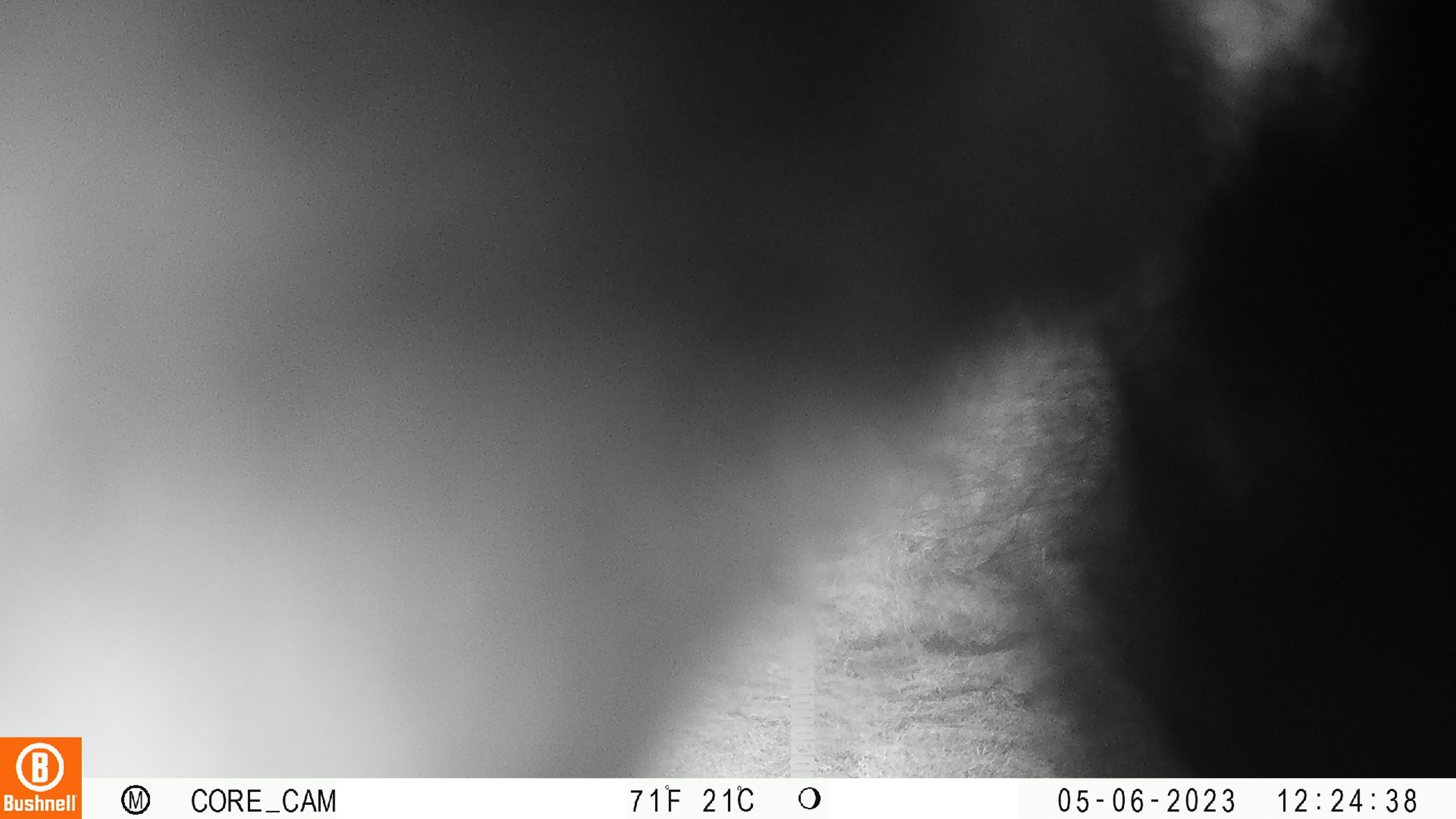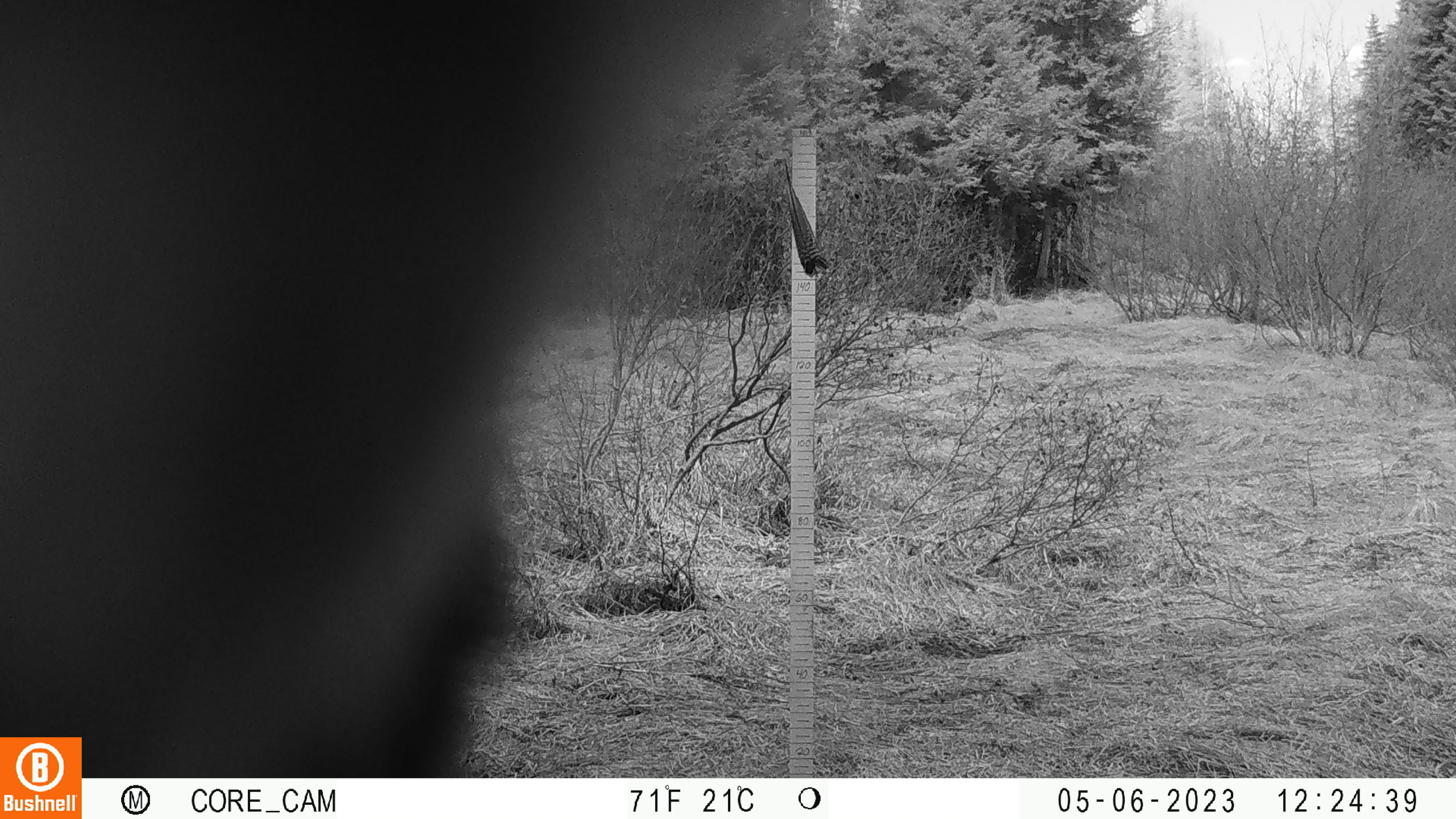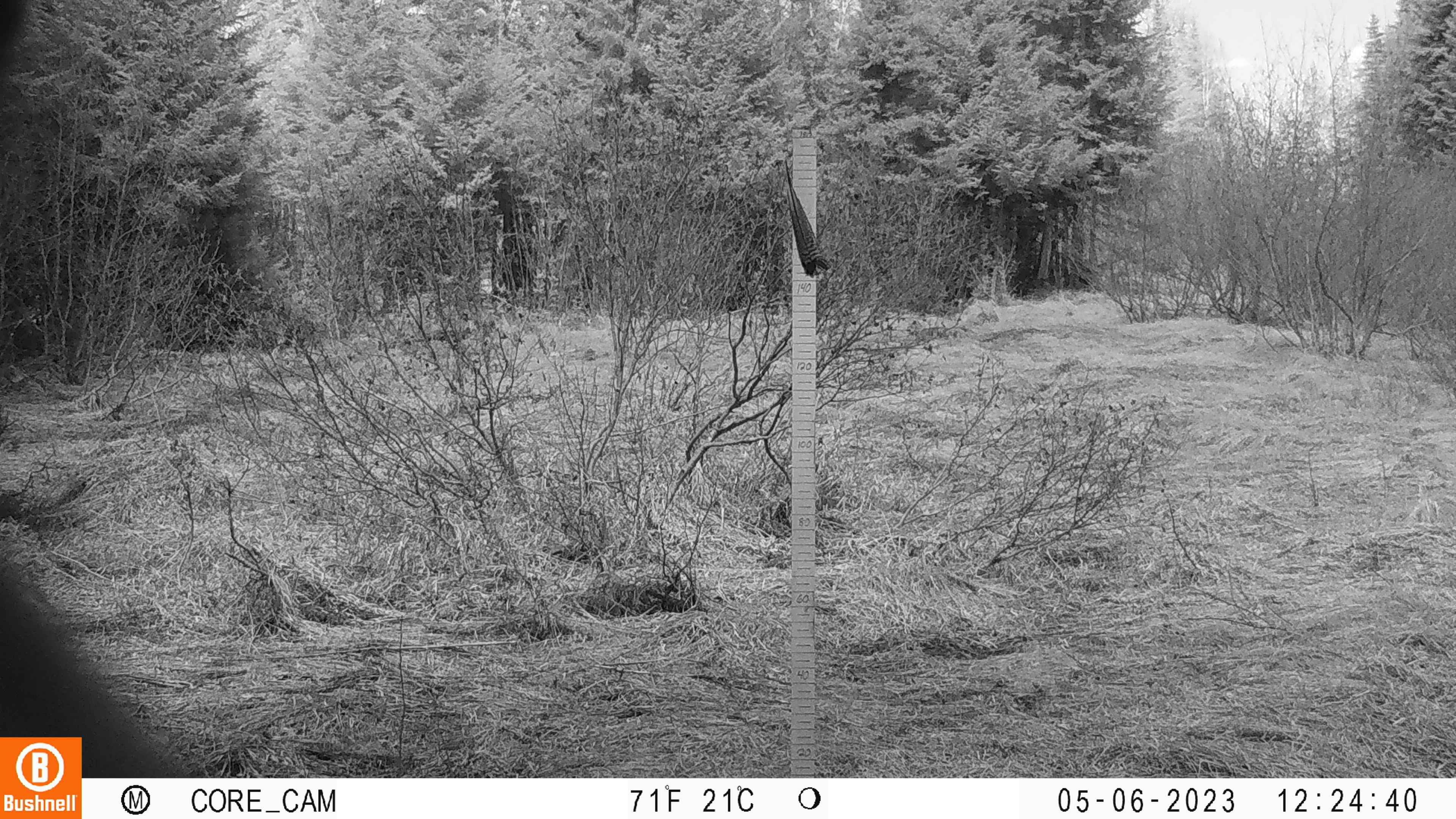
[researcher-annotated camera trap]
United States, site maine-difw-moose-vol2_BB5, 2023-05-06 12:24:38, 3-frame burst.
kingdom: Animalia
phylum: Chordata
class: Mammalia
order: Carnivora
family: Ursidae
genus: Ursus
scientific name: Ursus americanus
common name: black bear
Black bear (Ursus americanus).